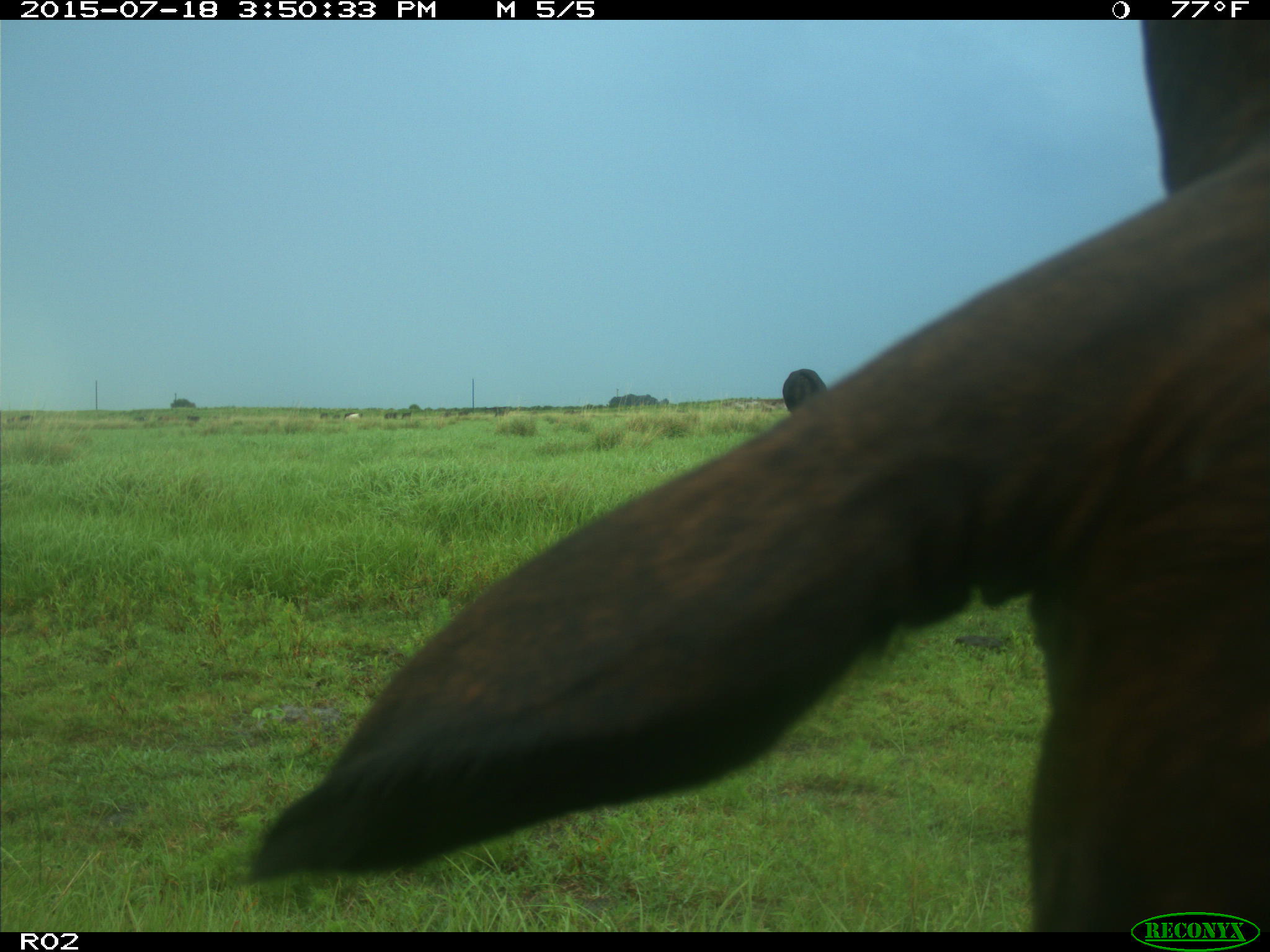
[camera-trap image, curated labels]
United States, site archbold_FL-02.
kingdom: Animalia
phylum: Chordata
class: Mammalia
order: Artiodactyla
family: Bovidae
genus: Bos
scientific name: Bos taurus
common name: domestic cow